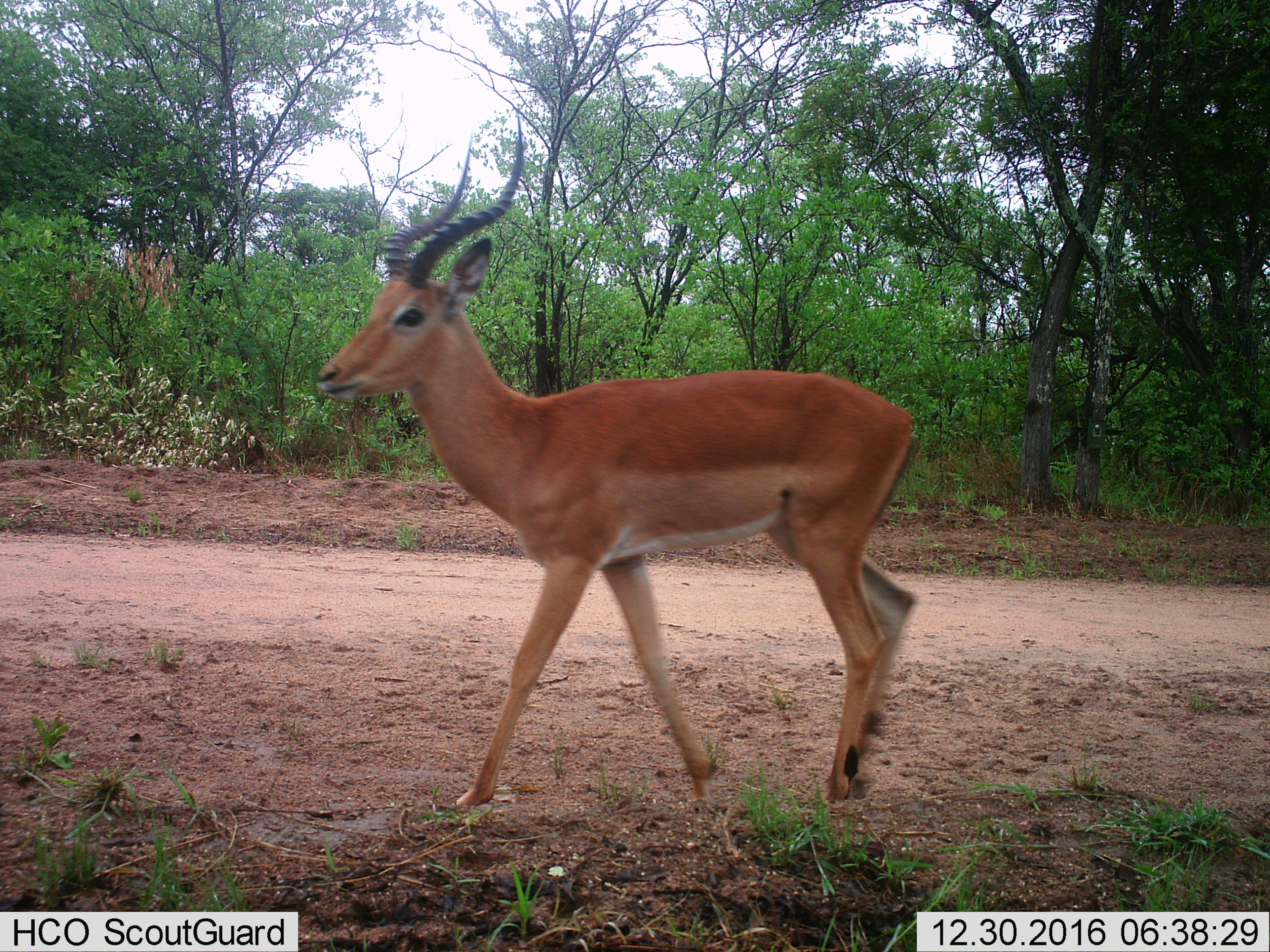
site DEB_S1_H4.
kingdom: Animalia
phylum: Chordata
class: Mammalia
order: Artiodactyla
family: Bovidae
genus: Aepyceros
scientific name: Aepyceros melampus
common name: impala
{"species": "impala (Aepyceros melampus)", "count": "1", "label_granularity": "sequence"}